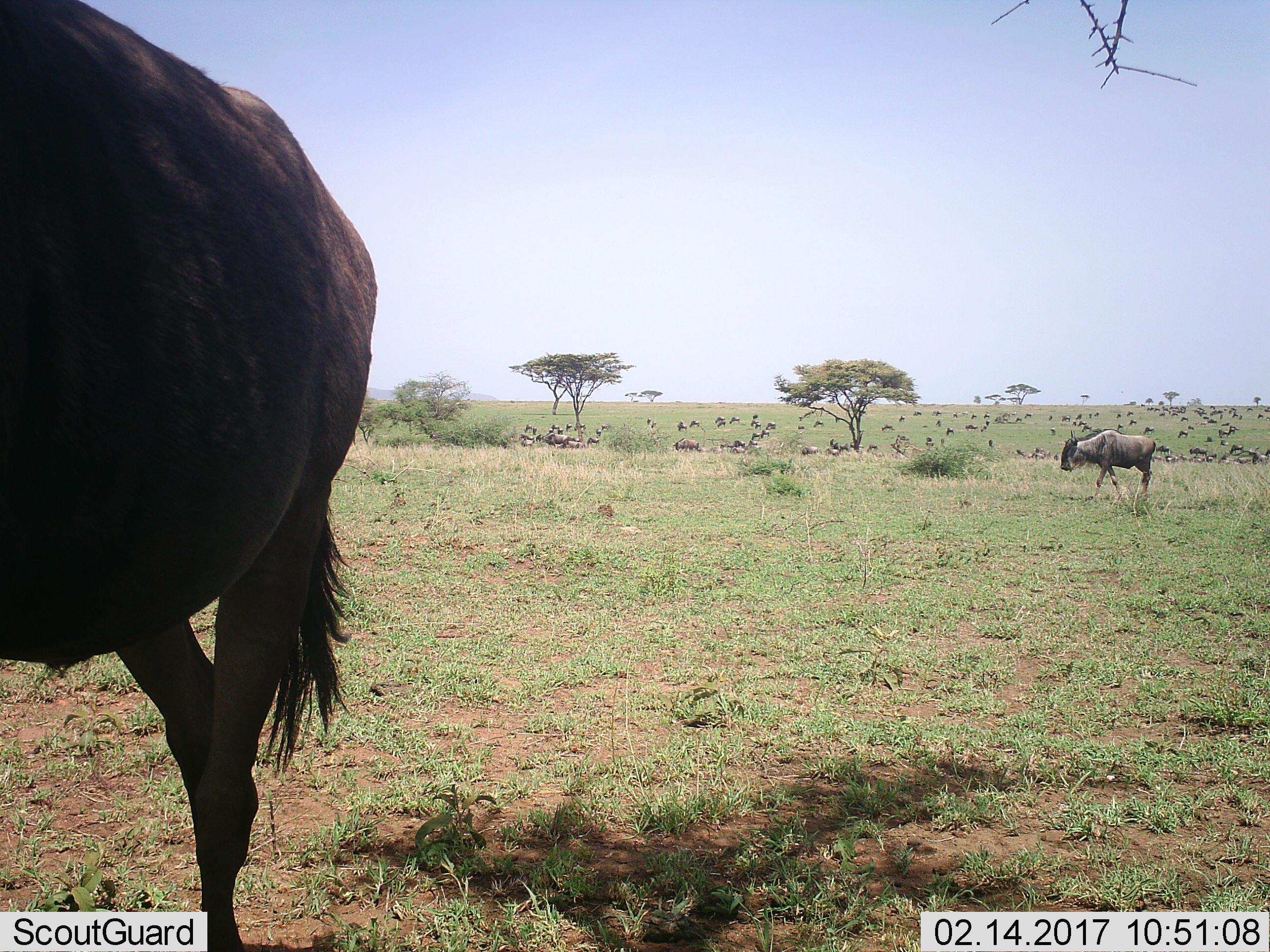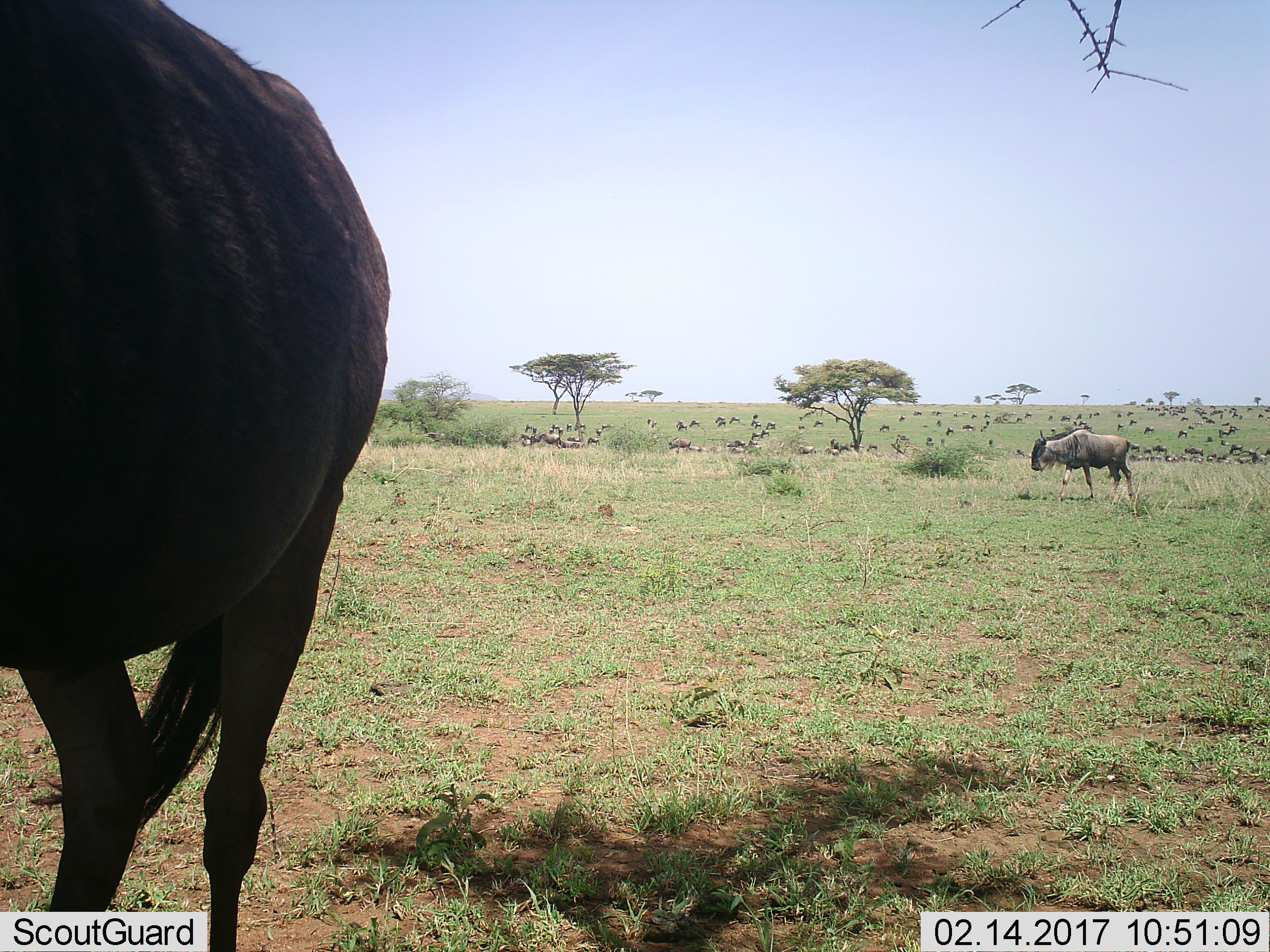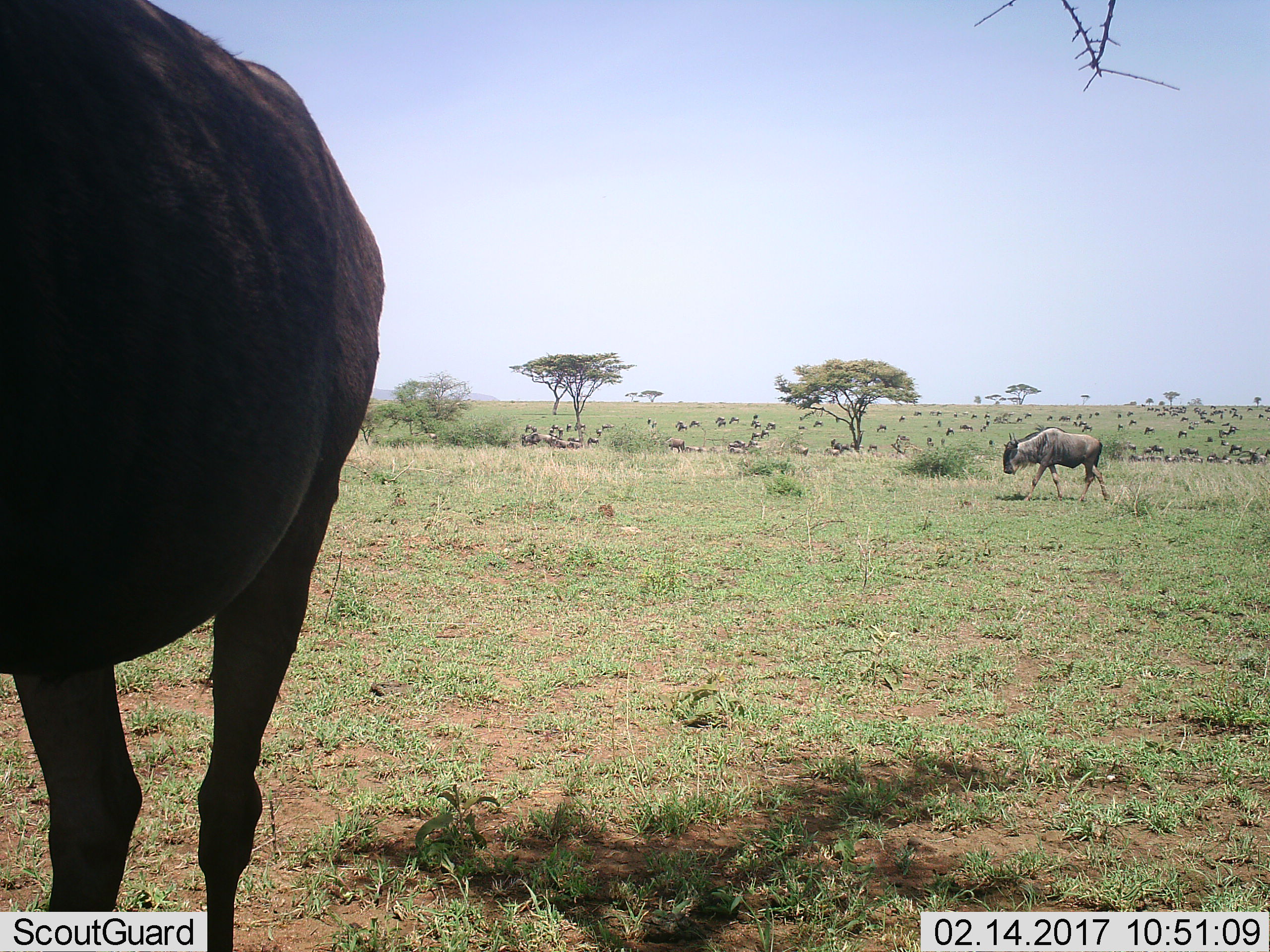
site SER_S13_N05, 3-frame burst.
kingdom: Animalia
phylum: Chordata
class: Mammalia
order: Artiodactyla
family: Bovidae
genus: Connochaetes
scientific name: Connochaetes taurinus taurinus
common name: blue wildebeest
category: wildebeestblue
Wildebeestblue (blue wildebeest) (Connochaetes taurinus taurinus), count 11-50. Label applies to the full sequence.